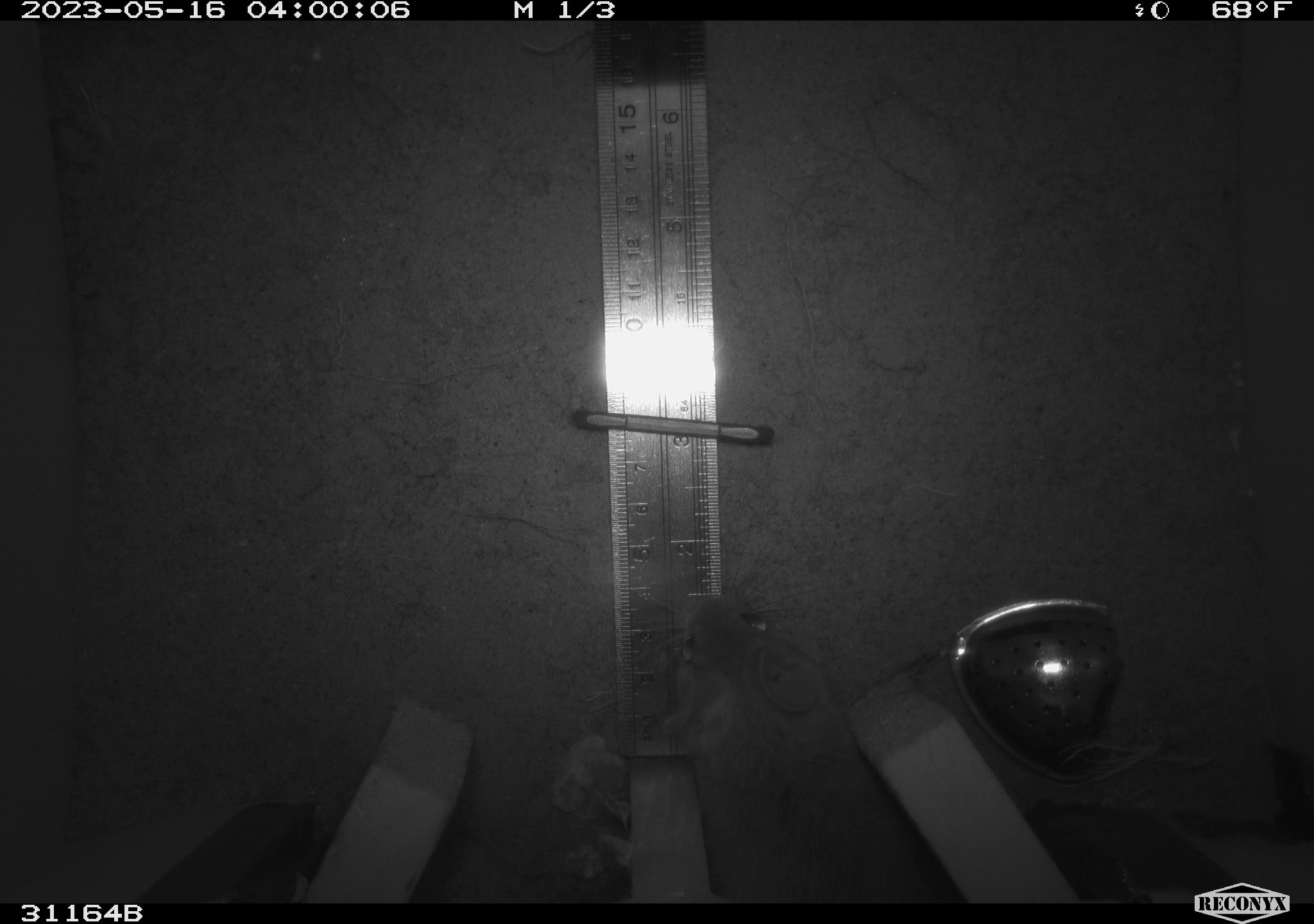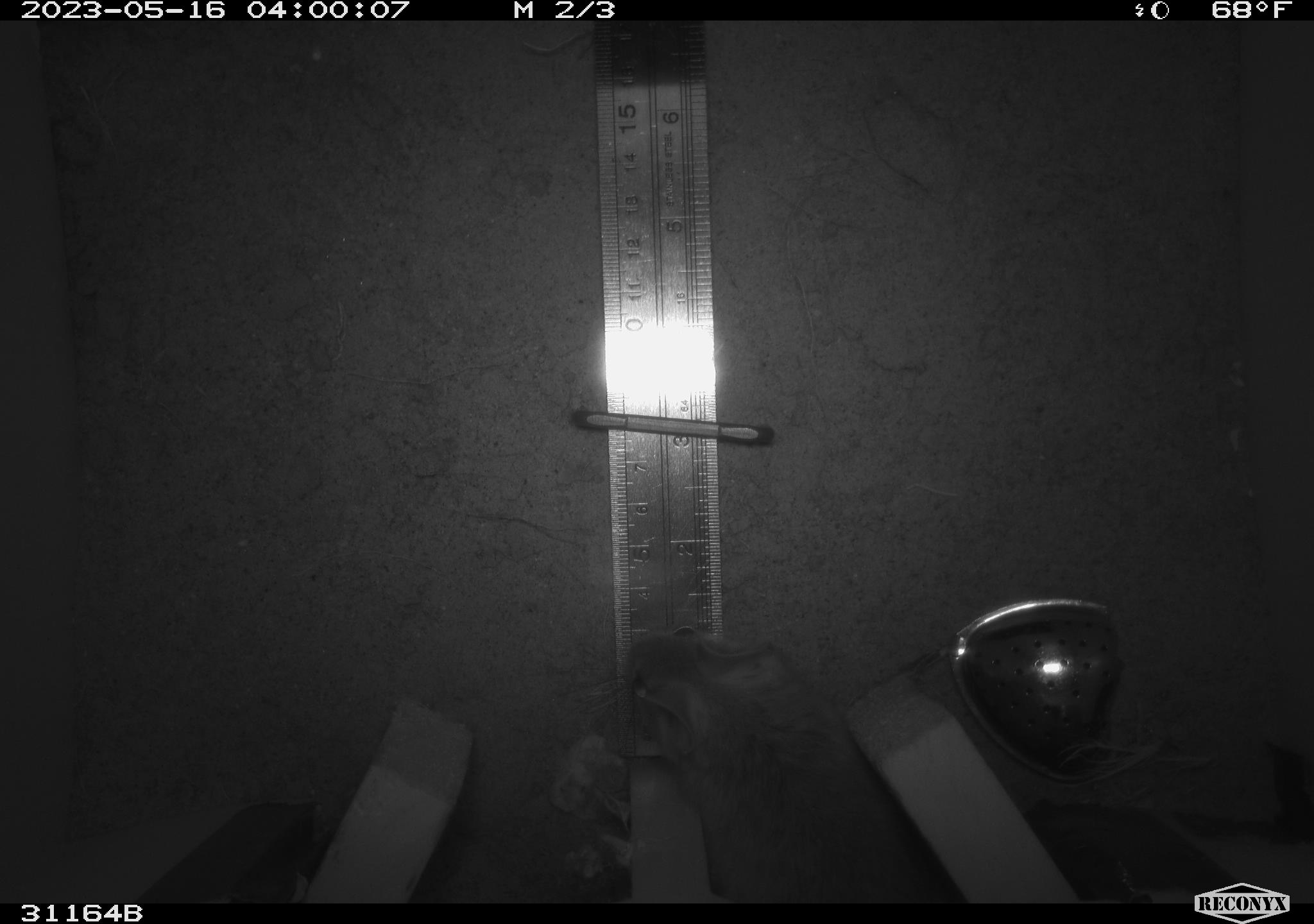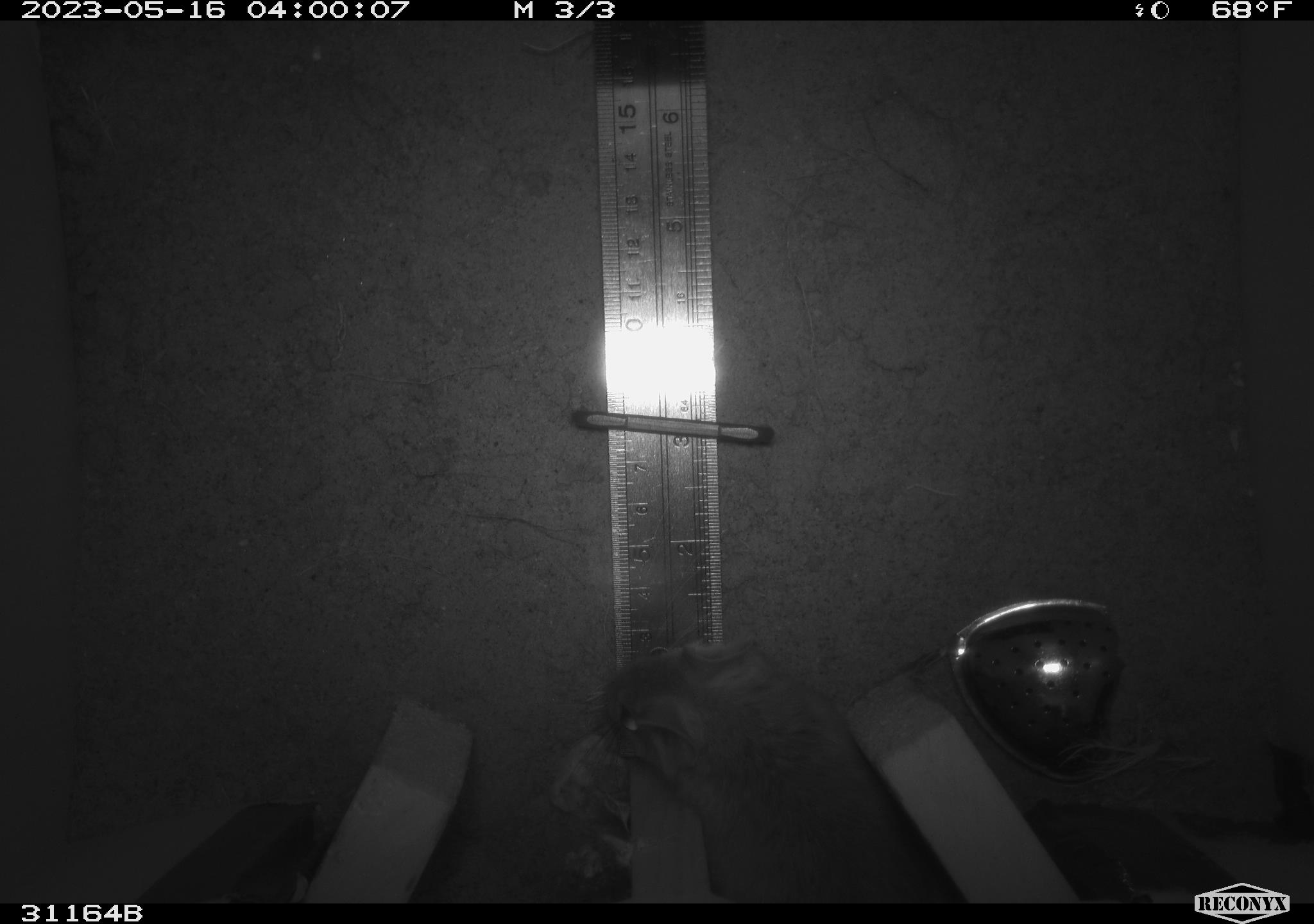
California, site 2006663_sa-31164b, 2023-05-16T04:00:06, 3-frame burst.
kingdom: Animalia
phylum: Chordata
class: Mammalia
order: Rodentia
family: Cricetidae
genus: Neotoma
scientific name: Neotoma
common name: pack rat or woodrat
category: neotoma species